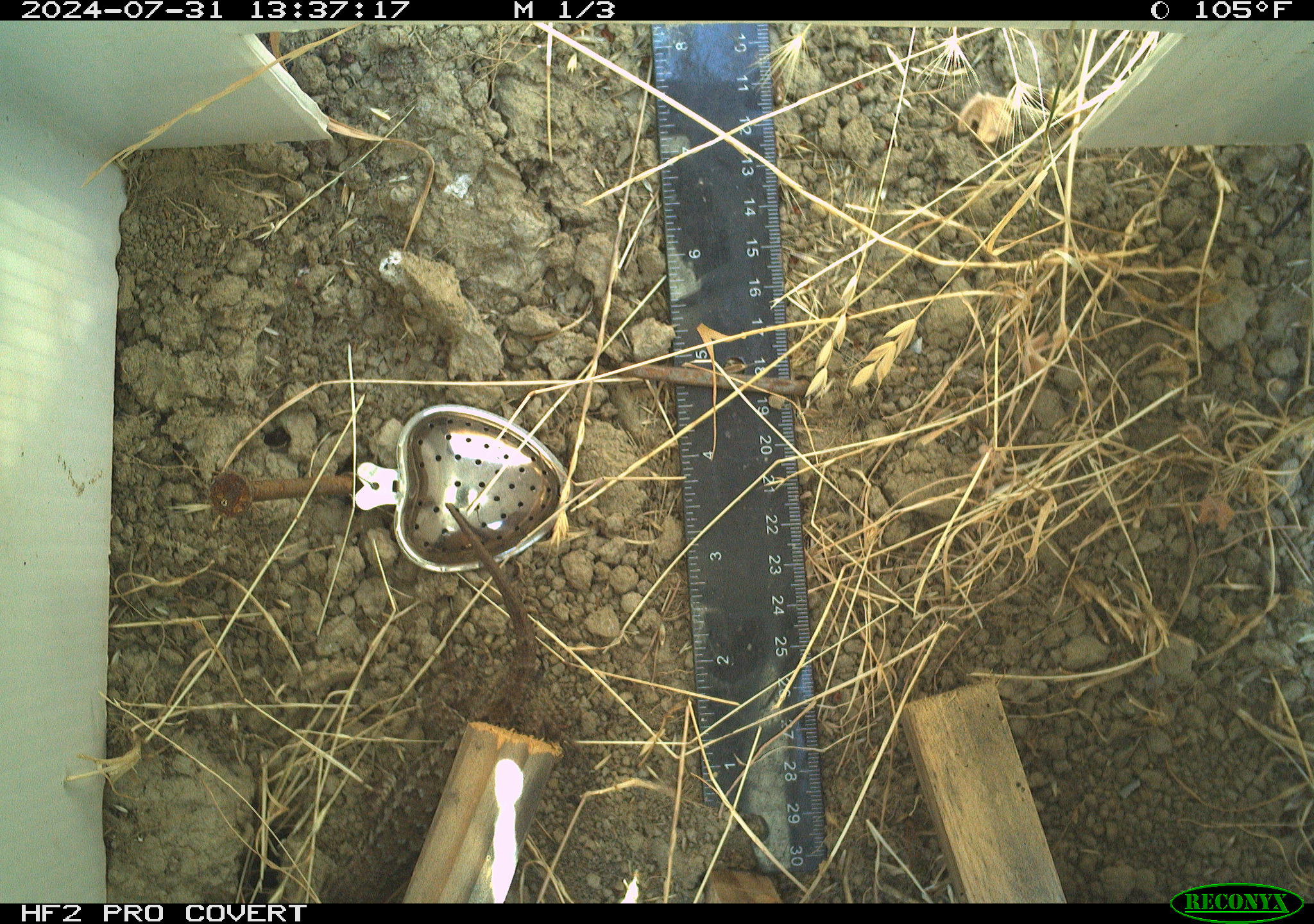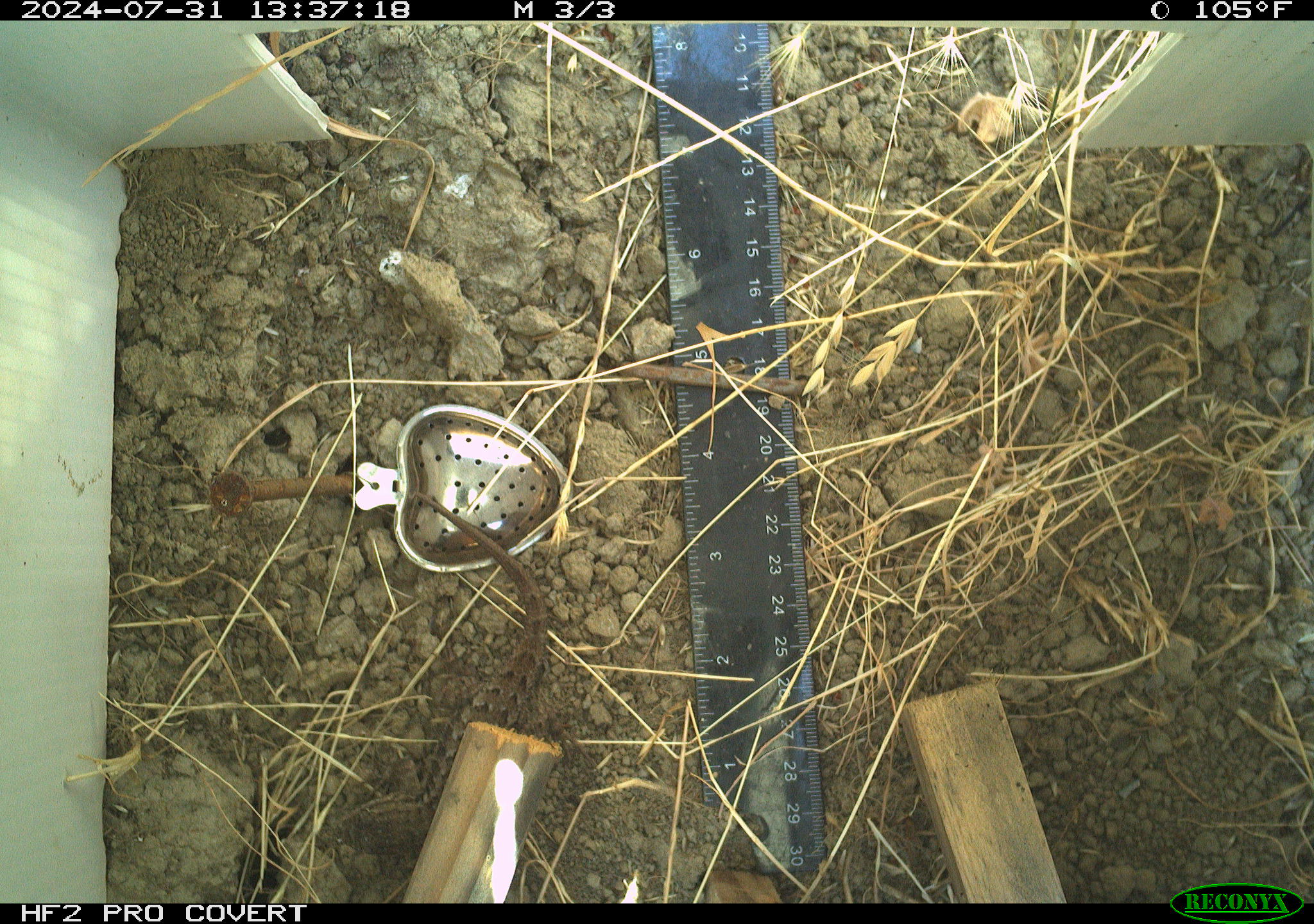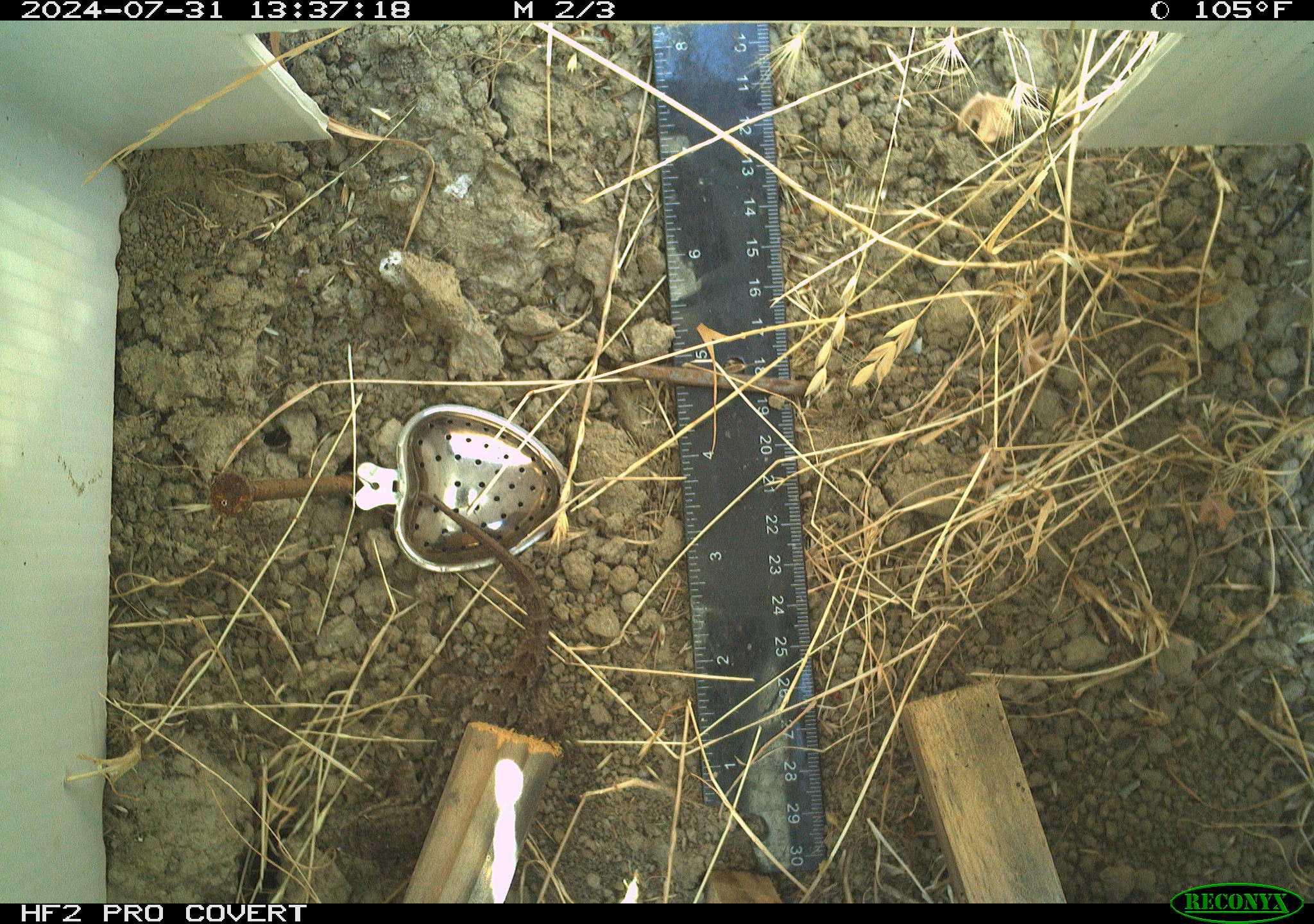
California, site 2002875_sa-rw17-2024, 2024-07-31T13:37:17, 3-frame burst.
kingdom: Animalia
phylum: Chordata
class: Reptilia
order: Squamata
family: Phrynosomatidae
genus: Sceloporus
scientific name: Sceloporus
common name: spiny lizards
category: sceloporus species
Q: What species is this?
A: Sceloporus species (spiny lizards) (Sceloporus).